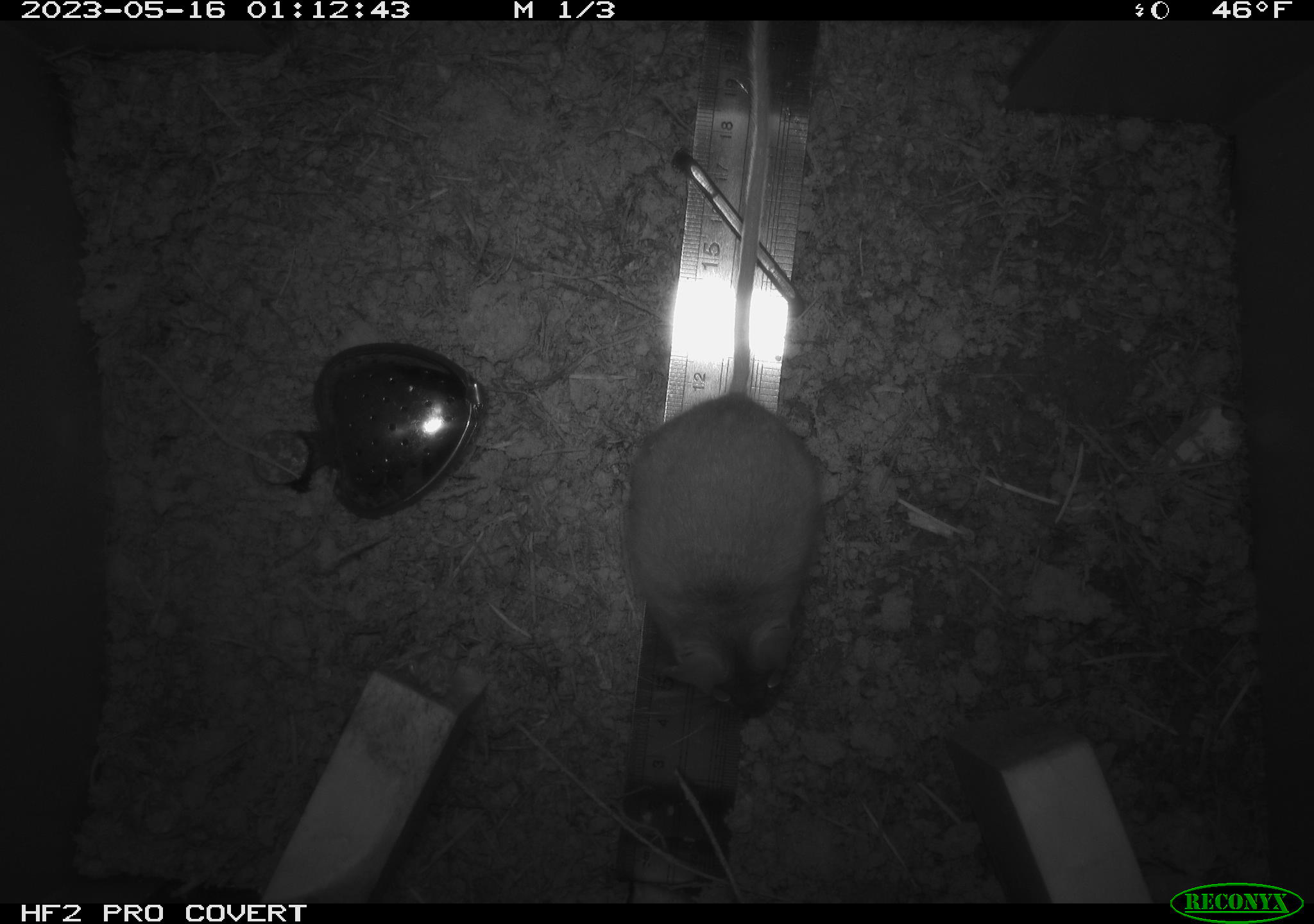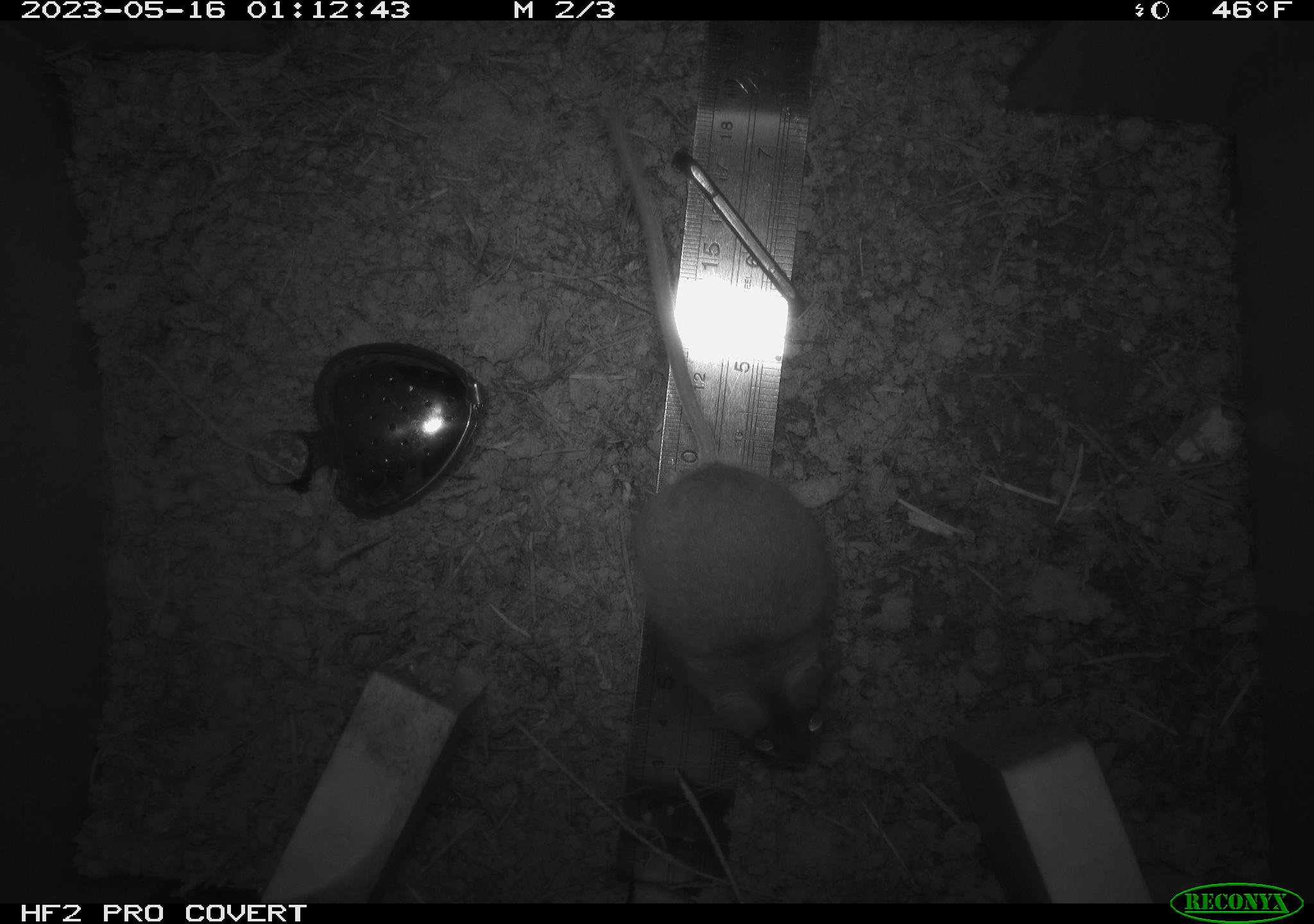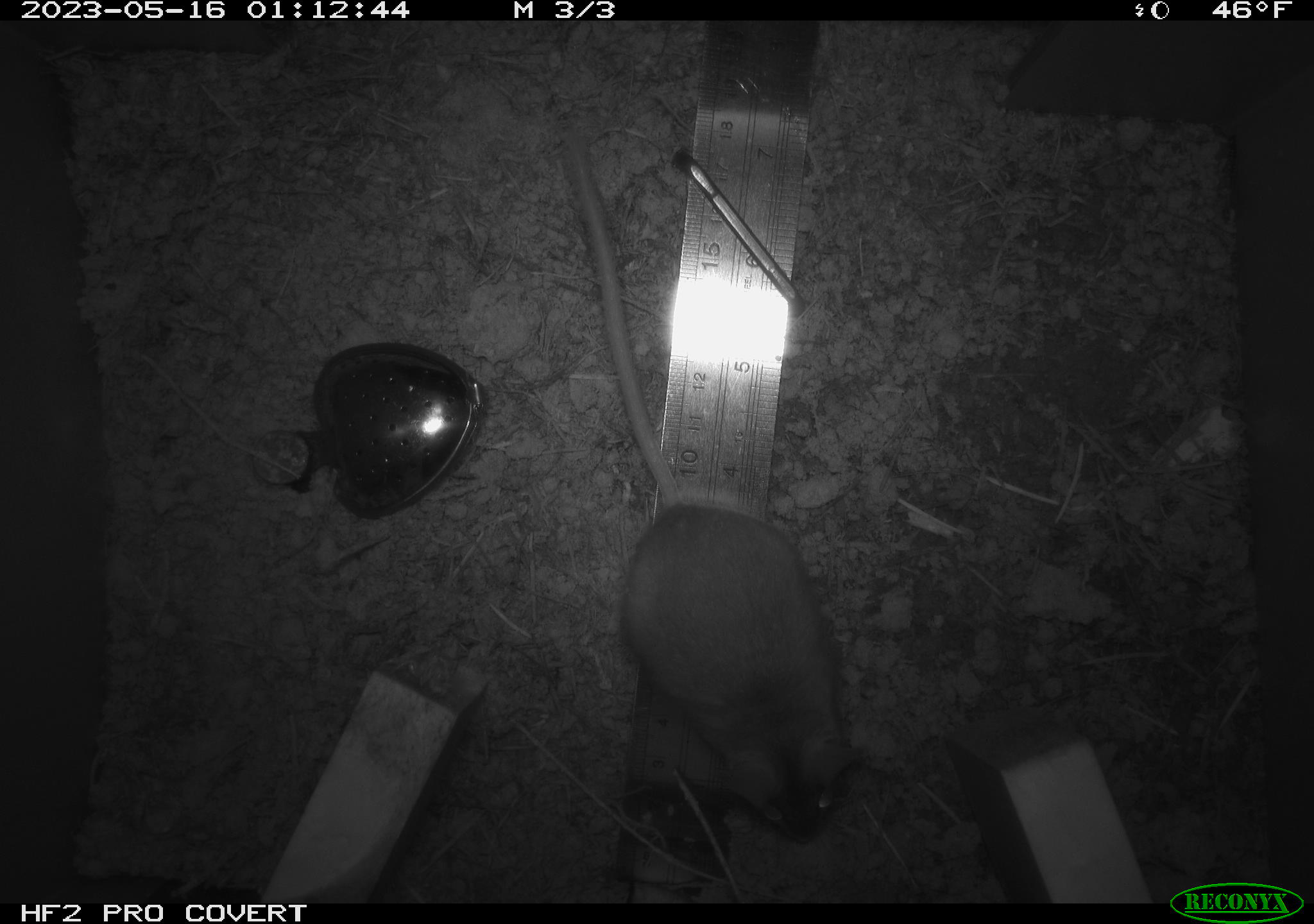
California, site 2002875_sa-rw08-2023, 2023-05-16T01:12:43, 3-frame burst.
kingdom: Animalia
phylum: Chordata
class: Mammalia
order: Rodentia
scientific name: Rodentia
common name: mouse species